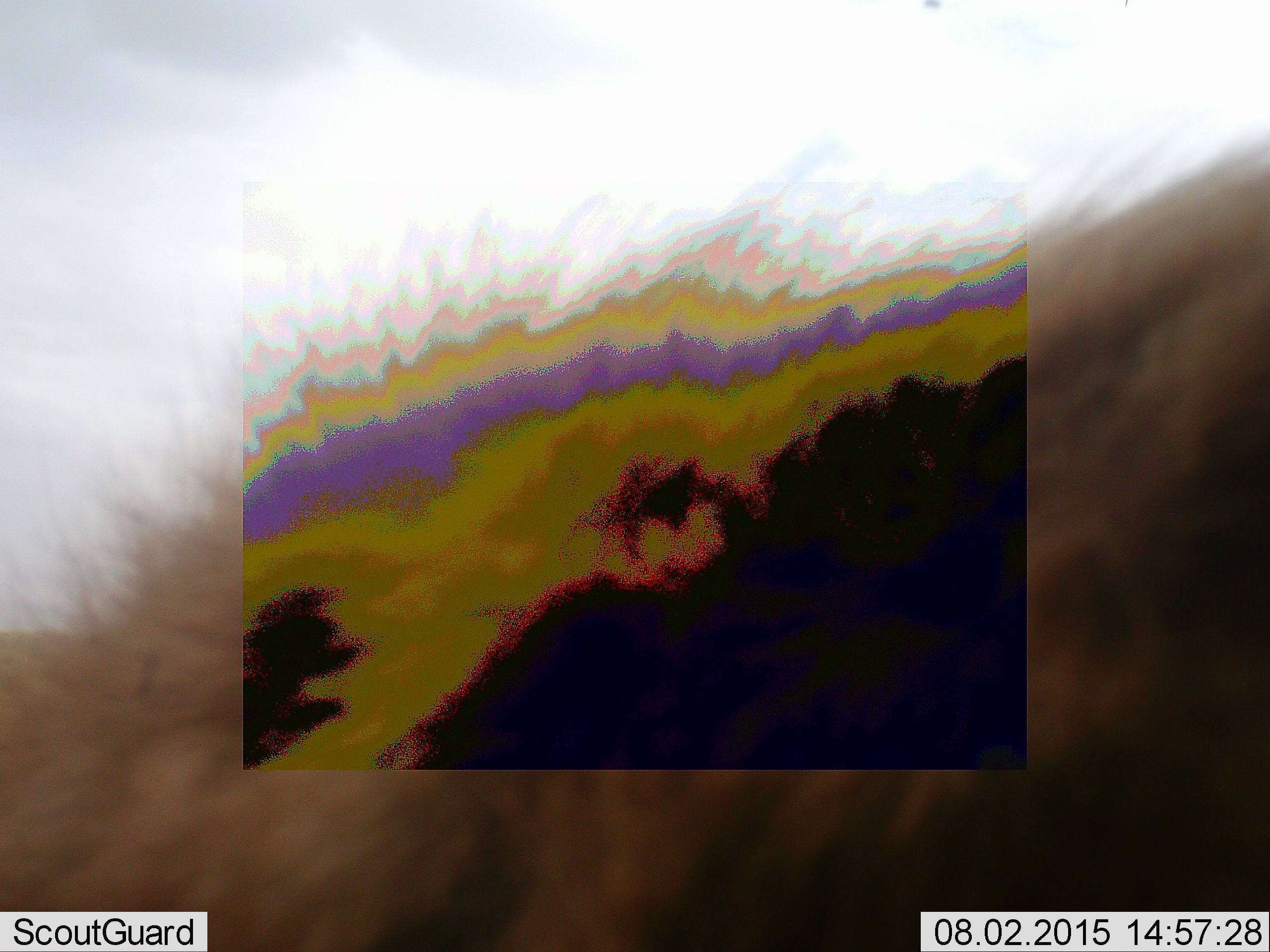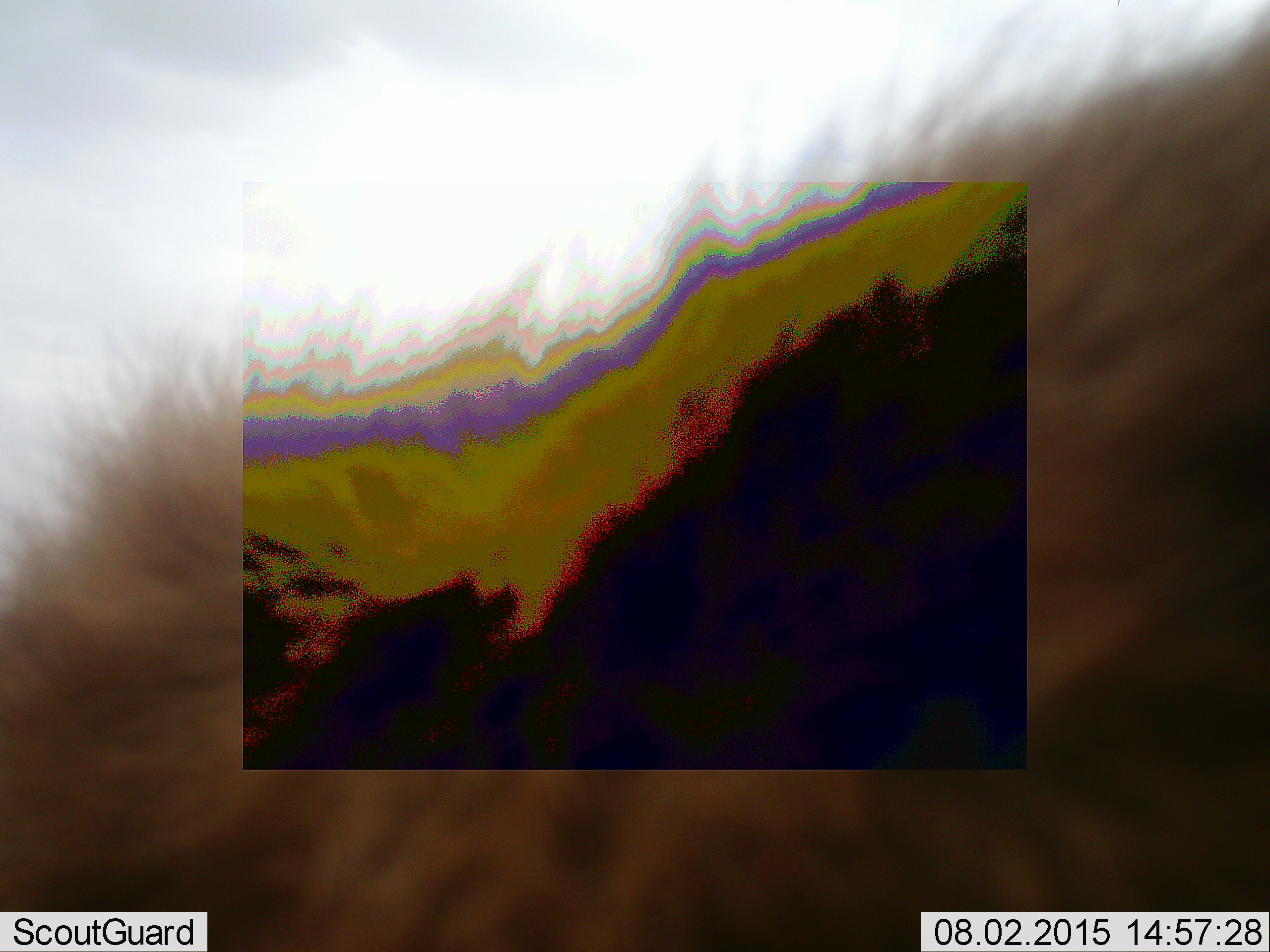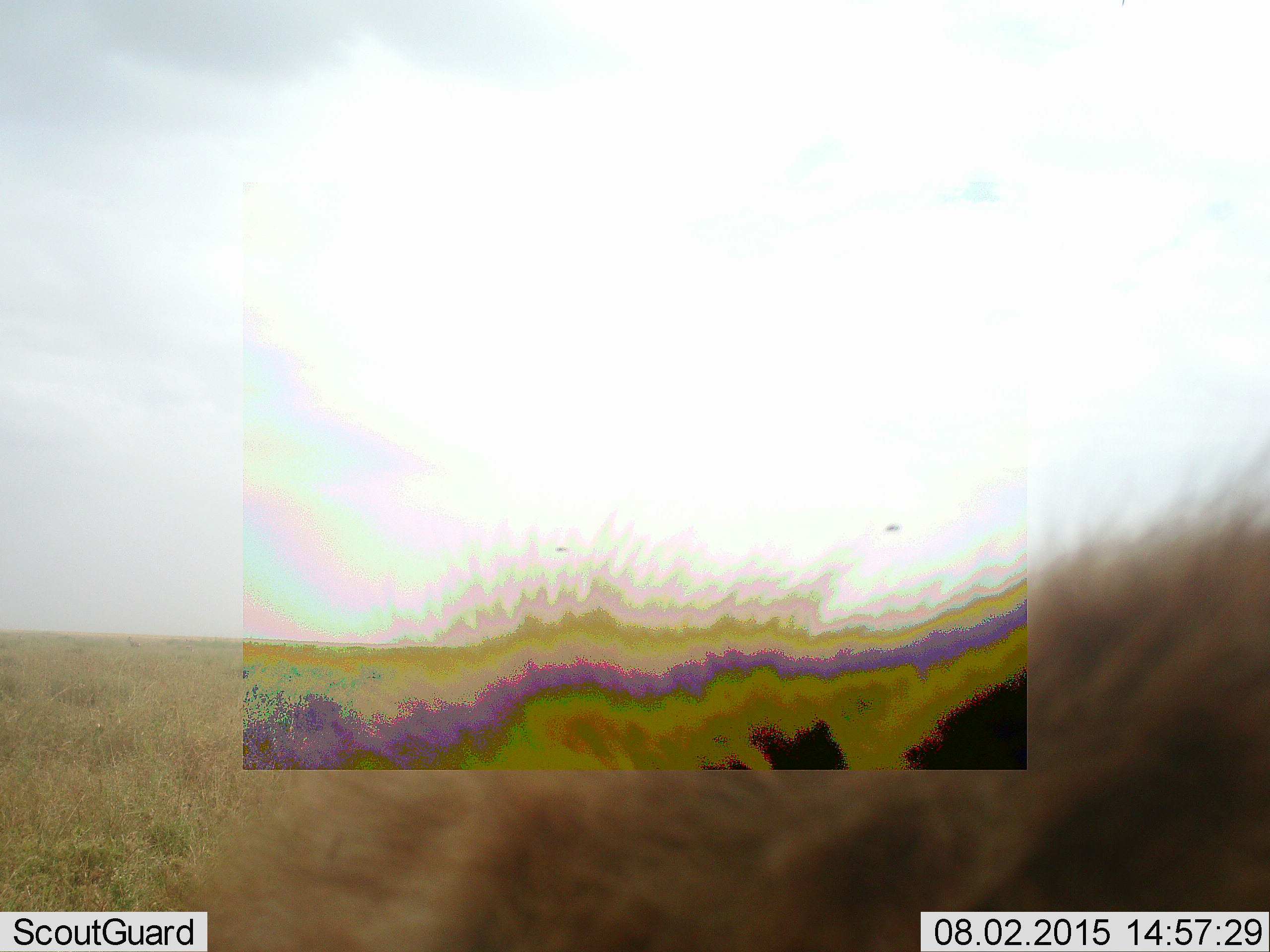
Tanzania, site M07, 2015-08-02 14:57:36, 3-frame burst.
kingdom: Animalia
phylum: Chordata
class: Mammalia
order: Carnivora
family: Hyaenidae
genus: Crocuta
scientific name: Crocuta crocuta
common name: spotted hyena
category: hyenaspotted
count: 1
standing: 50%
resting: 0%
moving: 50%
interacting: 0%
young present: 0%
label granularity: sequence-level